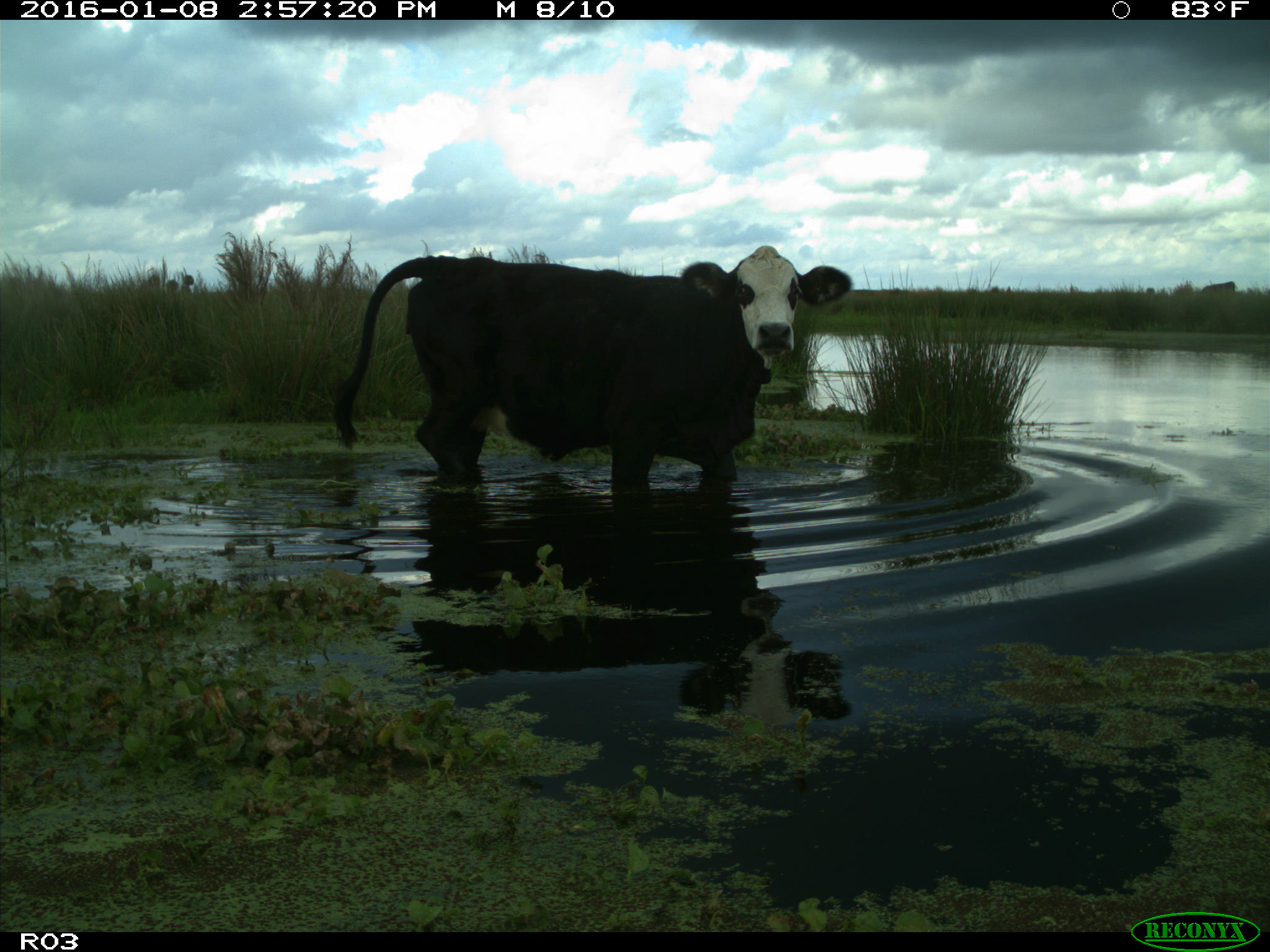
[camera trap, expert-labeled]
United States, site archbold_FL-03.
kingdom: Animalia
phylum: Chordata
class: Mammalia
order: Artiodactyla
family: Bovidae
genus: Bos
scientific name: Bos taurus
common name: domestic cow